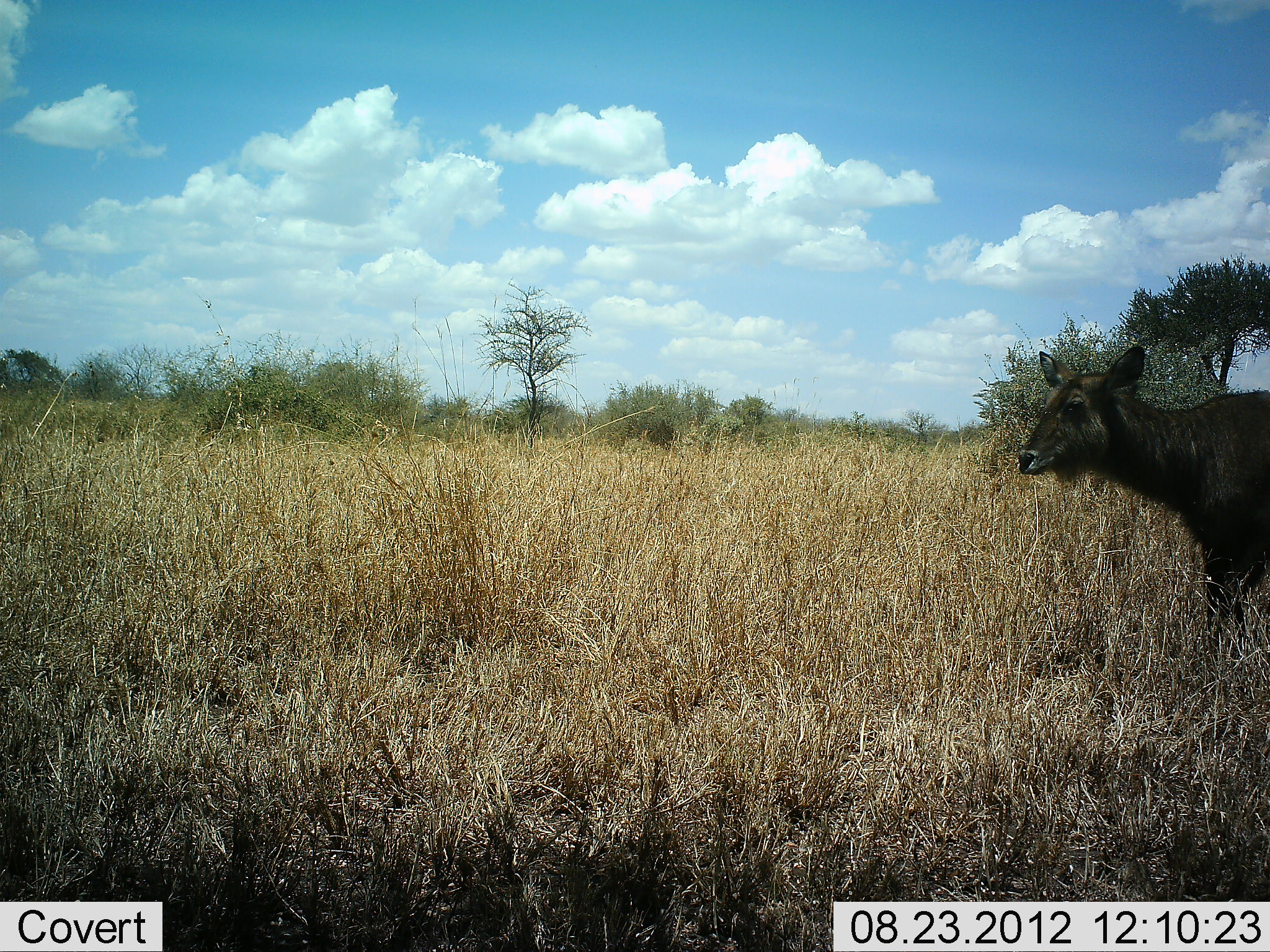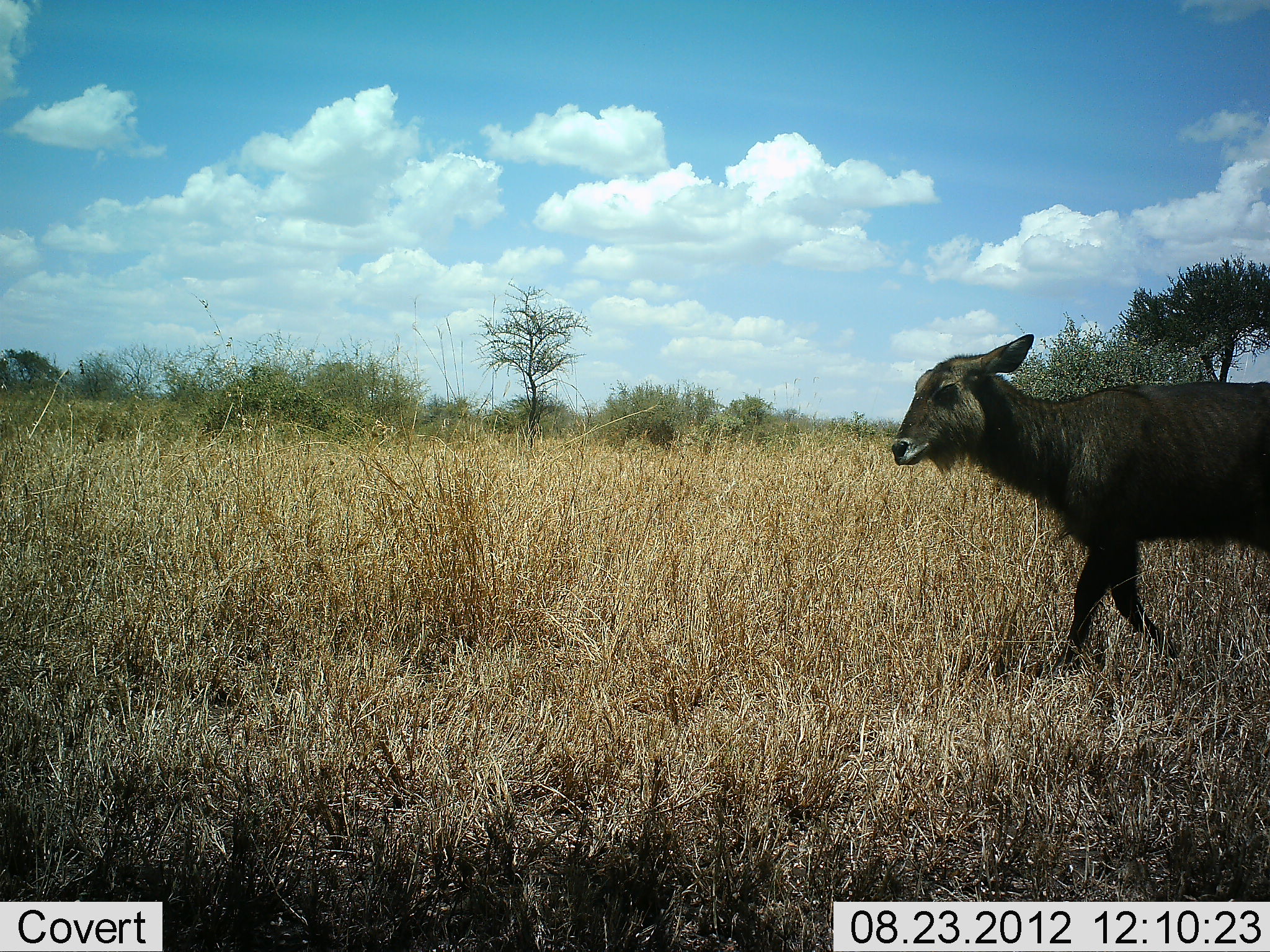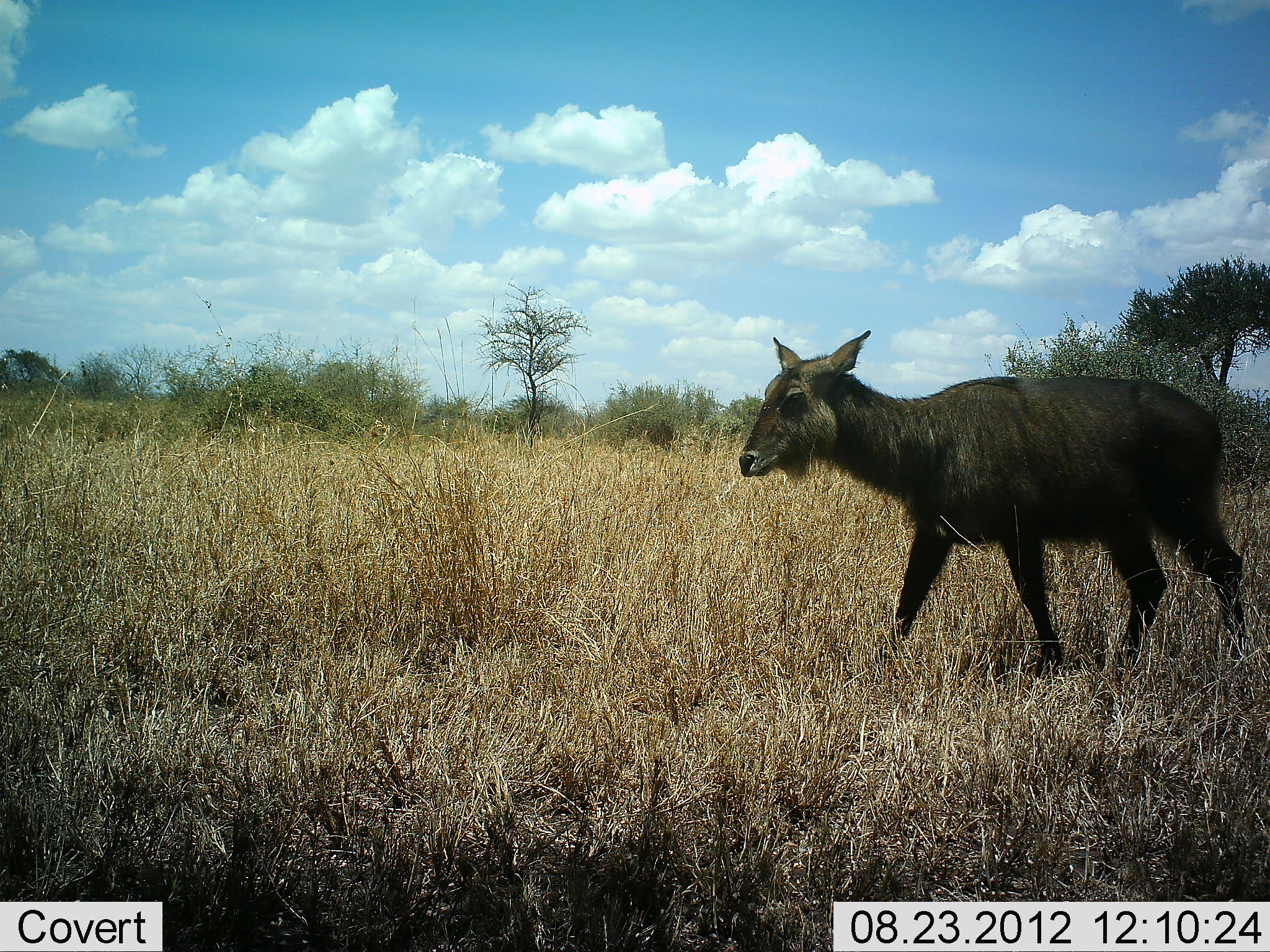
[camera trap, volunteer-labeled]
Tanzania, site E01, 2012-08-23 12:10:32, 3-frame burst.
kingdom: Animalia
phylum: Chordata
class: Mammalia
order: Artiodactyla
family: Bovidae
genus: Kobus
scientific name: Kobus ellipsiprymnus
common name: waterbuck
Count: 1.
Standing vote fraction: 40%.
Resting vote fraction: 10%.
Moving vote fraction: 60%.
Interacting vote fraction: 0%.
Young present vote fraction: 0%.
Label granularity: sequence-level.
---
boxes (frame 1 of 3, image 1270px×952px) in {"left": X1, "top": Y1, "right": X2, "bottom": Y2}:
animal: {"left": 1016, "top": 344, "right": 1270, "bottom": 690}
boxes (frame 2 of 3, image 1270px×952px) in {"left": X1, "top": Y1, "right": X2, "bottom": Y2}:
animal: {"left": 889, "top": 333, "right": 1270, "bottom": 685}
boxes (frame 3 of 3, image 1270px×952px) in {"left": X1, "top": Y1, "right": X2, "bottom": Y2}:
animal: {"left": 737, "top": 331, "right": 1247, "bottom": 704}